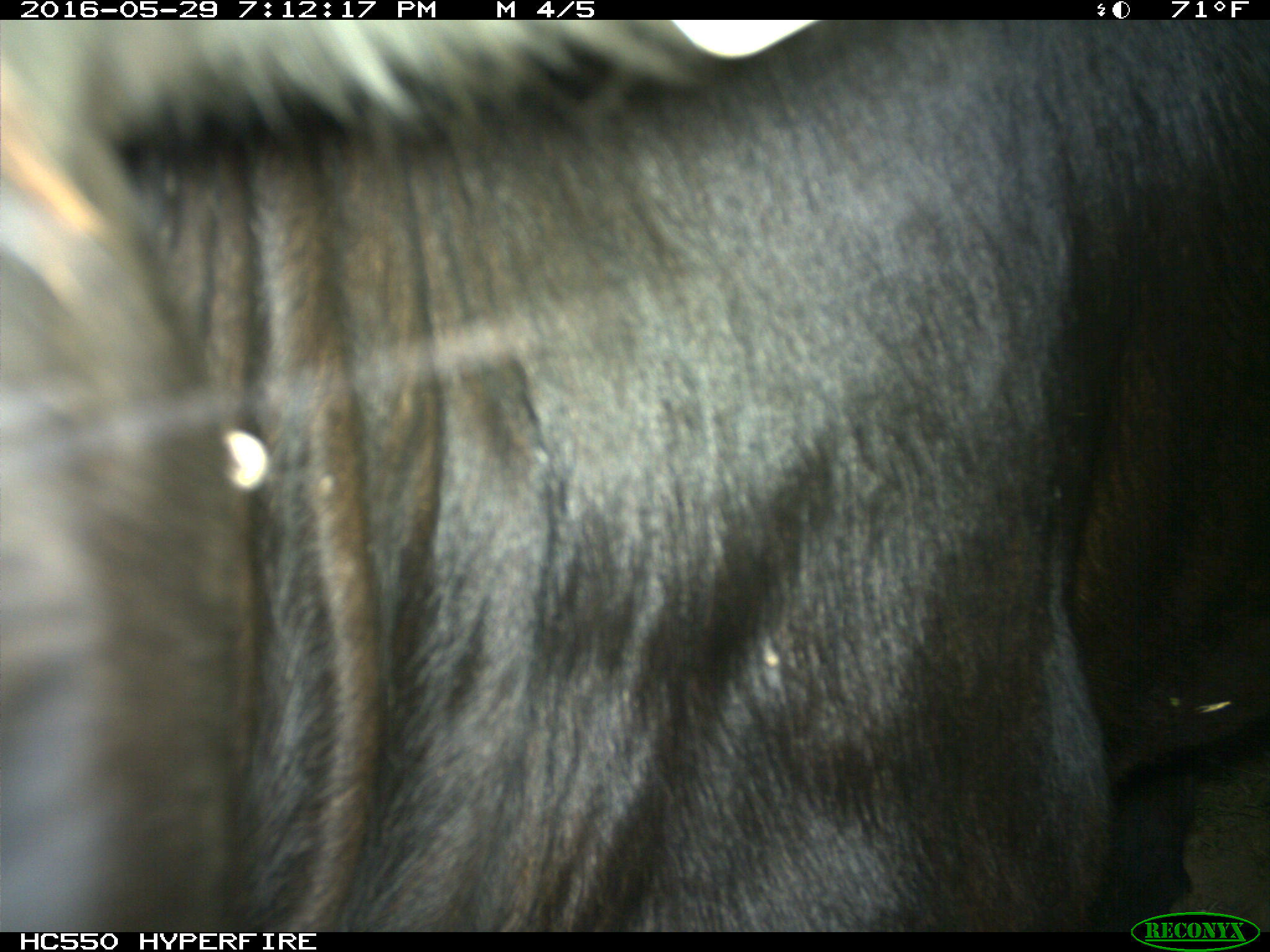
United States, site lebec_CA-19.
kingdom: Animalia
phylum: Chordata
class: Mammalia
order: Artiodactyla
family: Bovidae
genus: Bos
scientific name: Bos taurus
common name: domestic cow